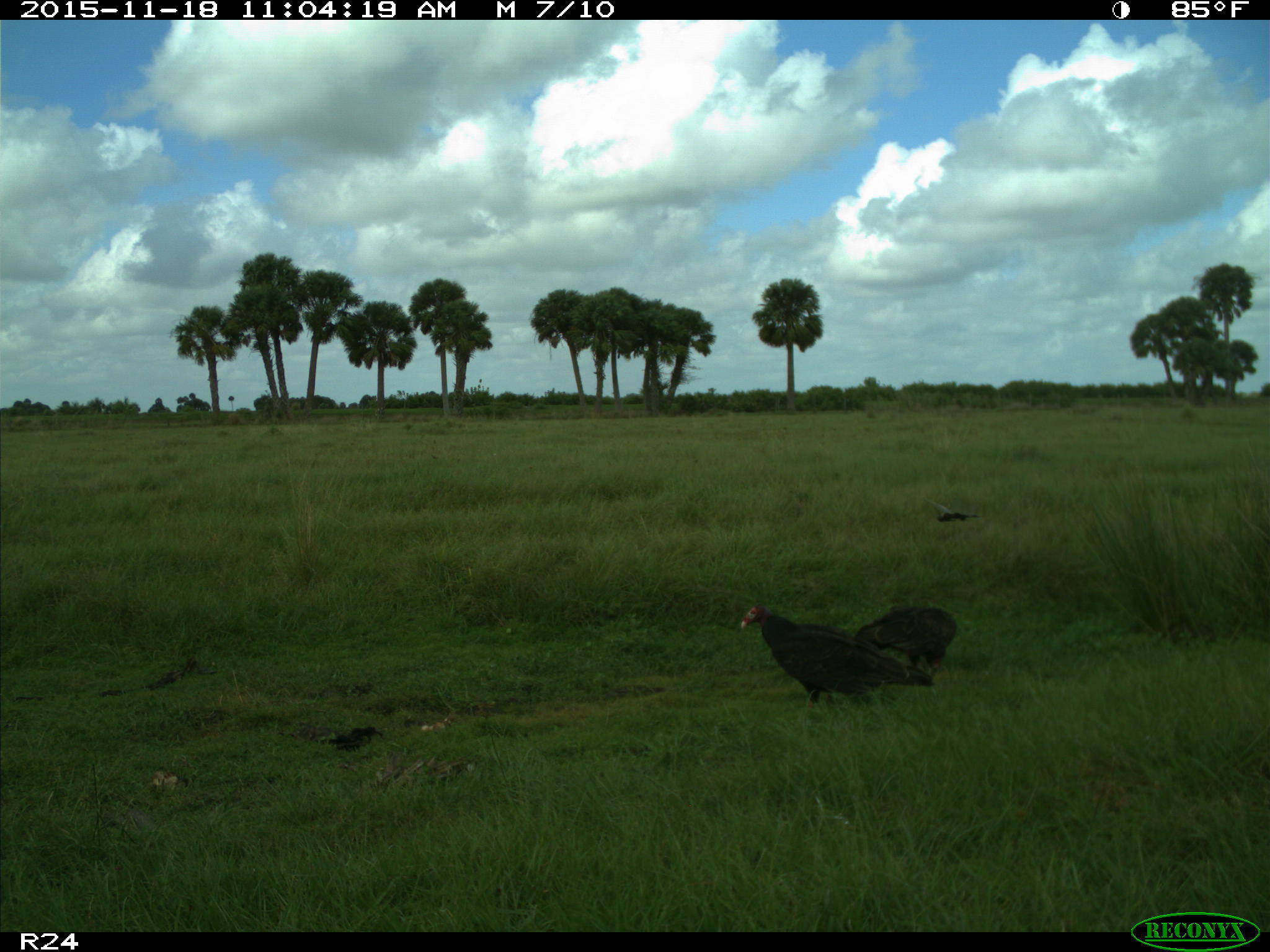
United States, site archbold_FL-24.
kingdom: Animalia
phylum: Chordata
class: Aves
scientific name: Aves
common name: birds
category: unidentified bird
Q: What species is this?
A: Unidentified bird (birds) (Aves).